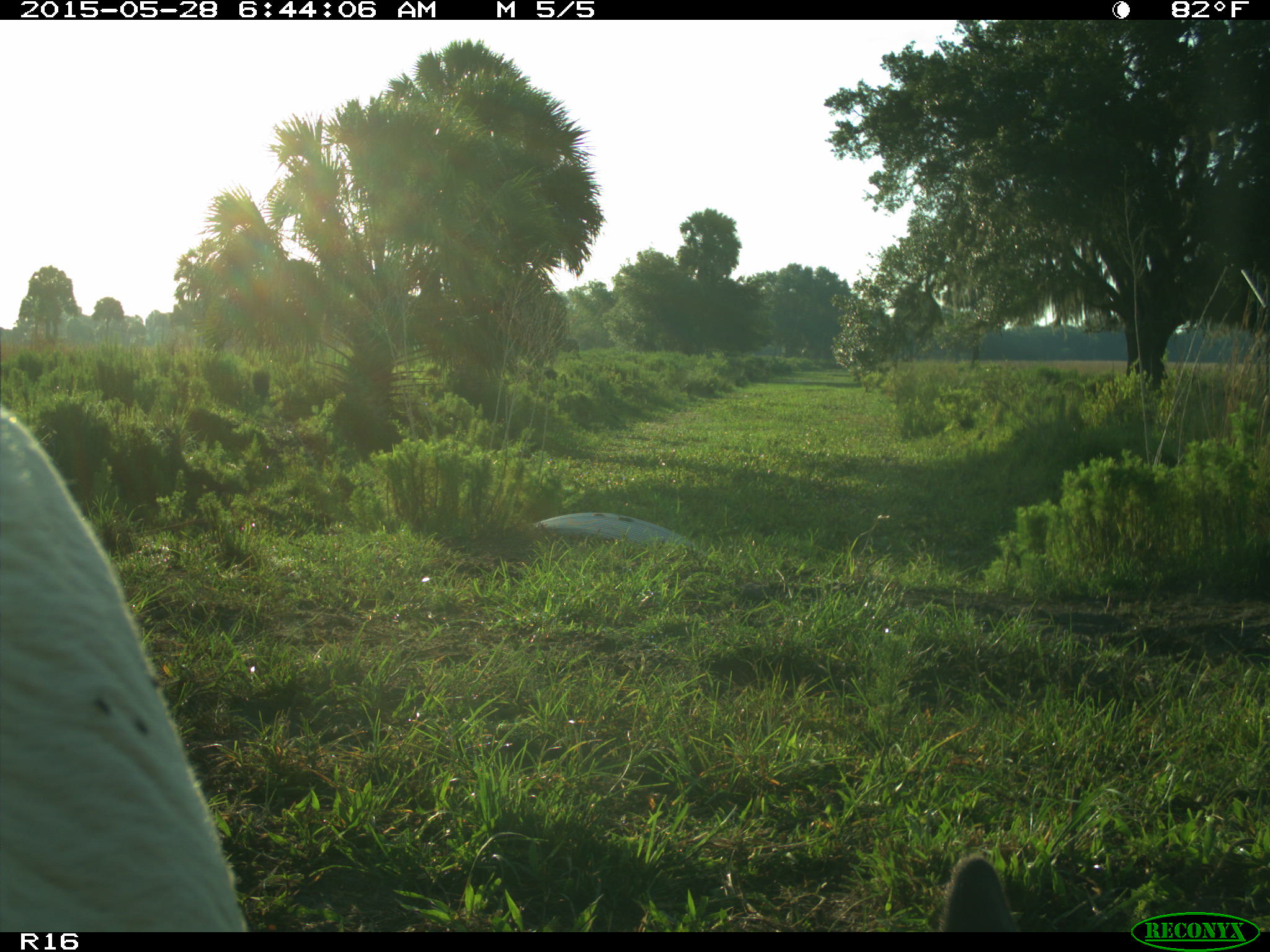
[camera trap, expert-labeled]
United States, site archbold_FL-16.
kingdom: Animalia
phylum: Chordata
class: Mammalia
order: Artiodactyla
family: Bovidae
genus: Bos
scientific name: Bos taurus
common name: domestic cow